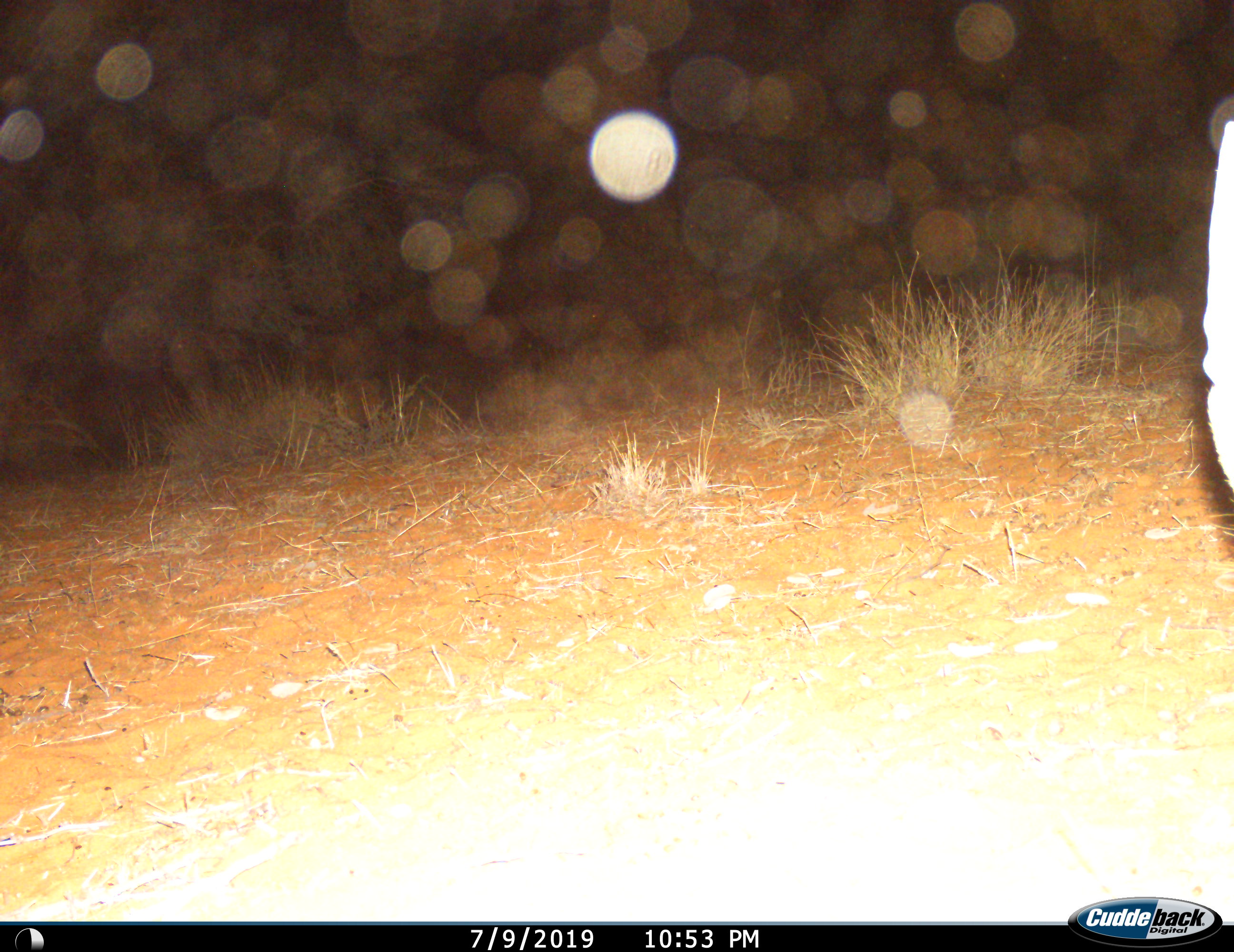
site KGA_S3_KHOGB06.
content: unidentified animal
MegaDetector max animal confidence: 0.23